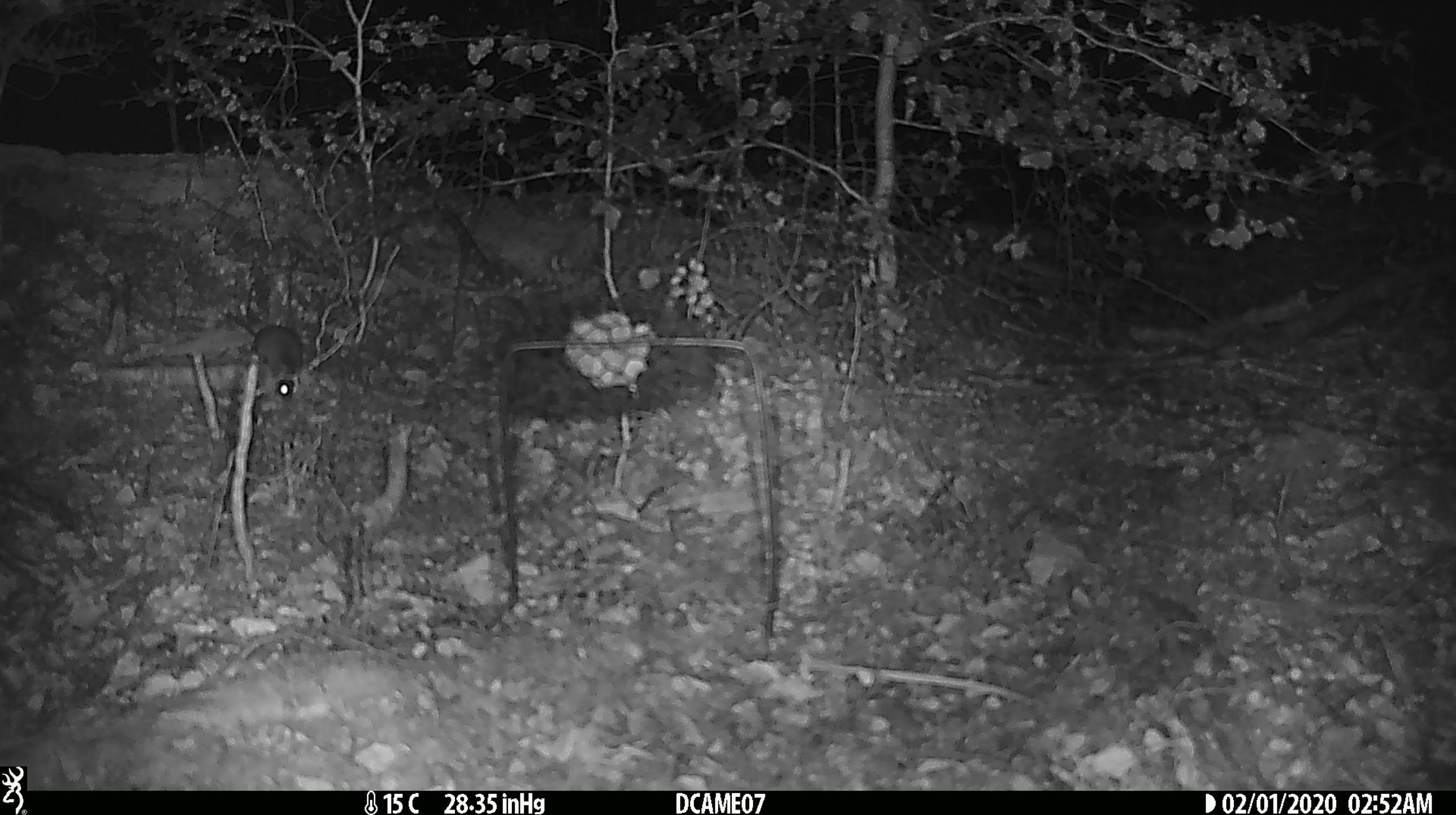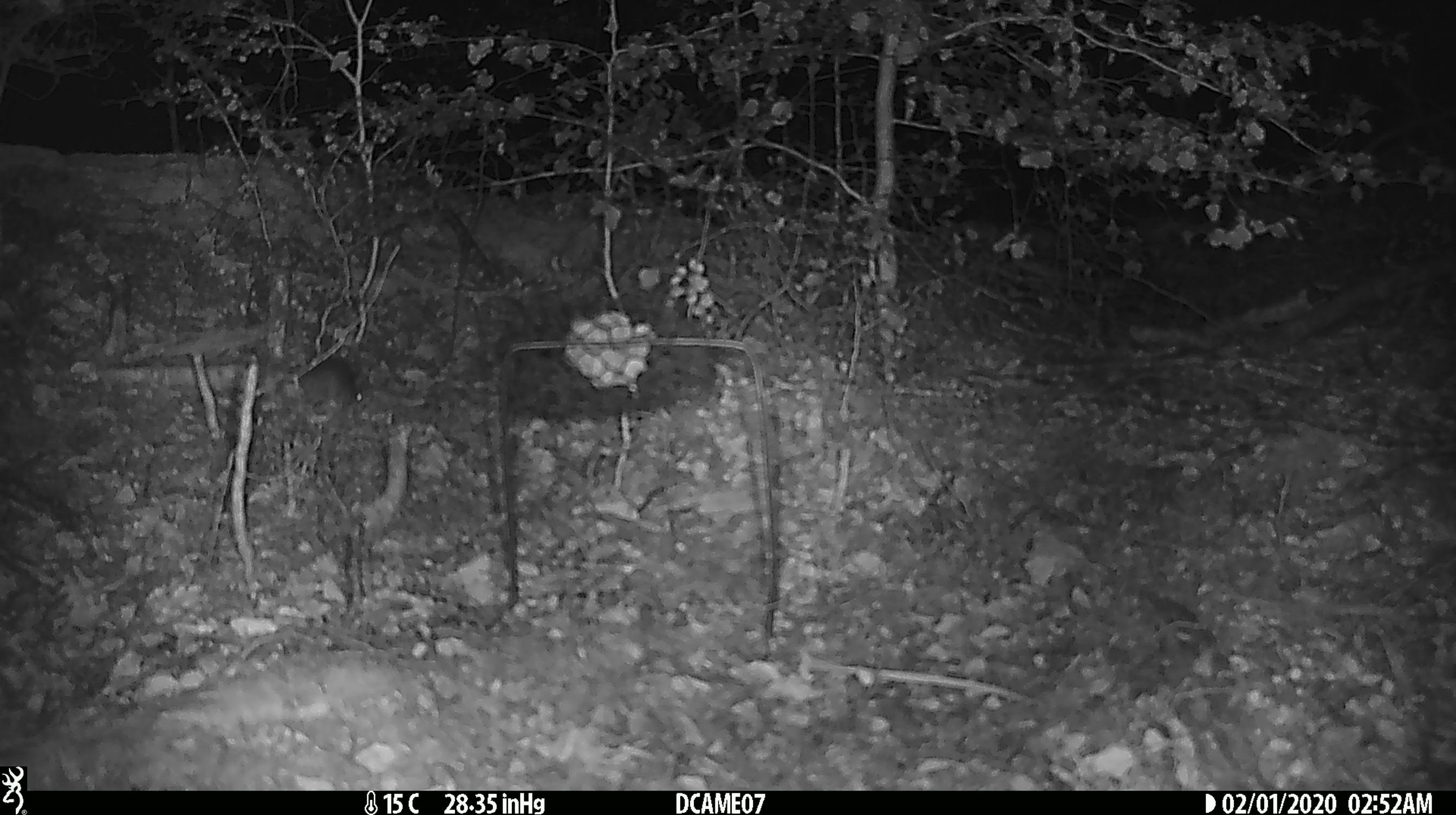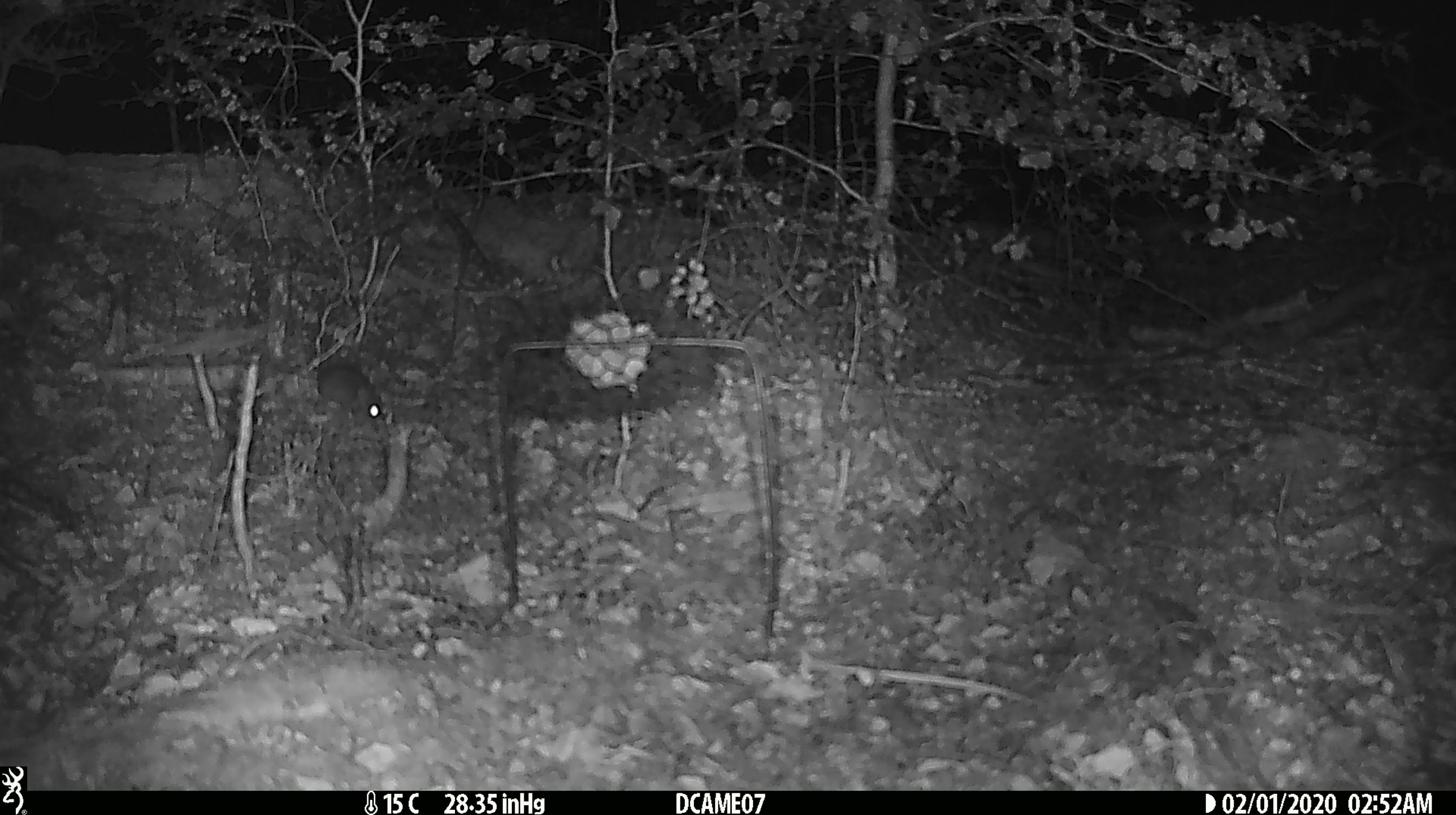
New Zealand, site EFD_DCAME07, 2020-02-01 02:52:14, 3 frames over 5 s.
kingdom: Animalia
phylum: Chordata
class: Mammalia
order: Rodentia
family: Muridae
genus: Mus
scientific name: Mus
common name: mouse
Mouse (Mus).